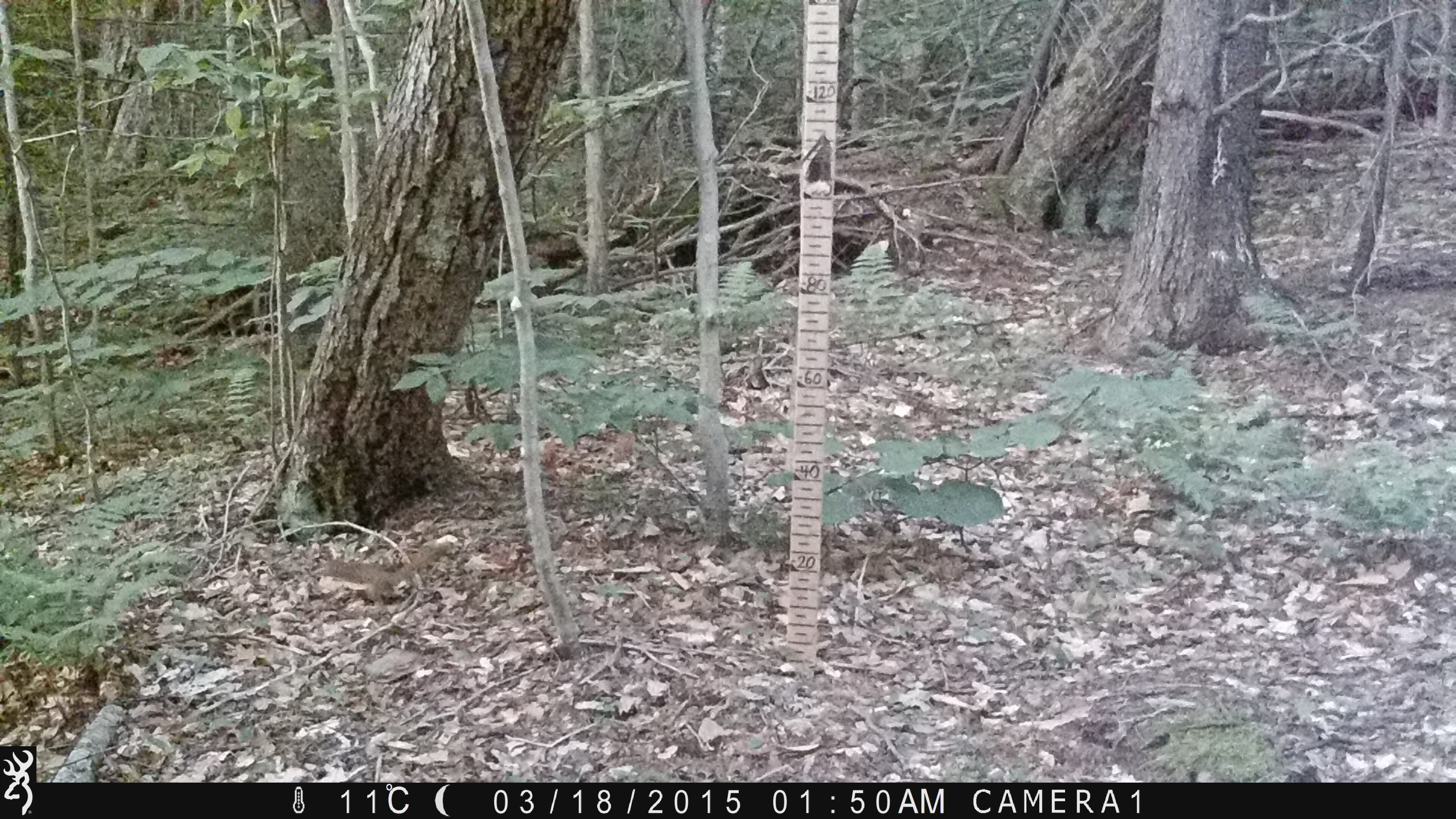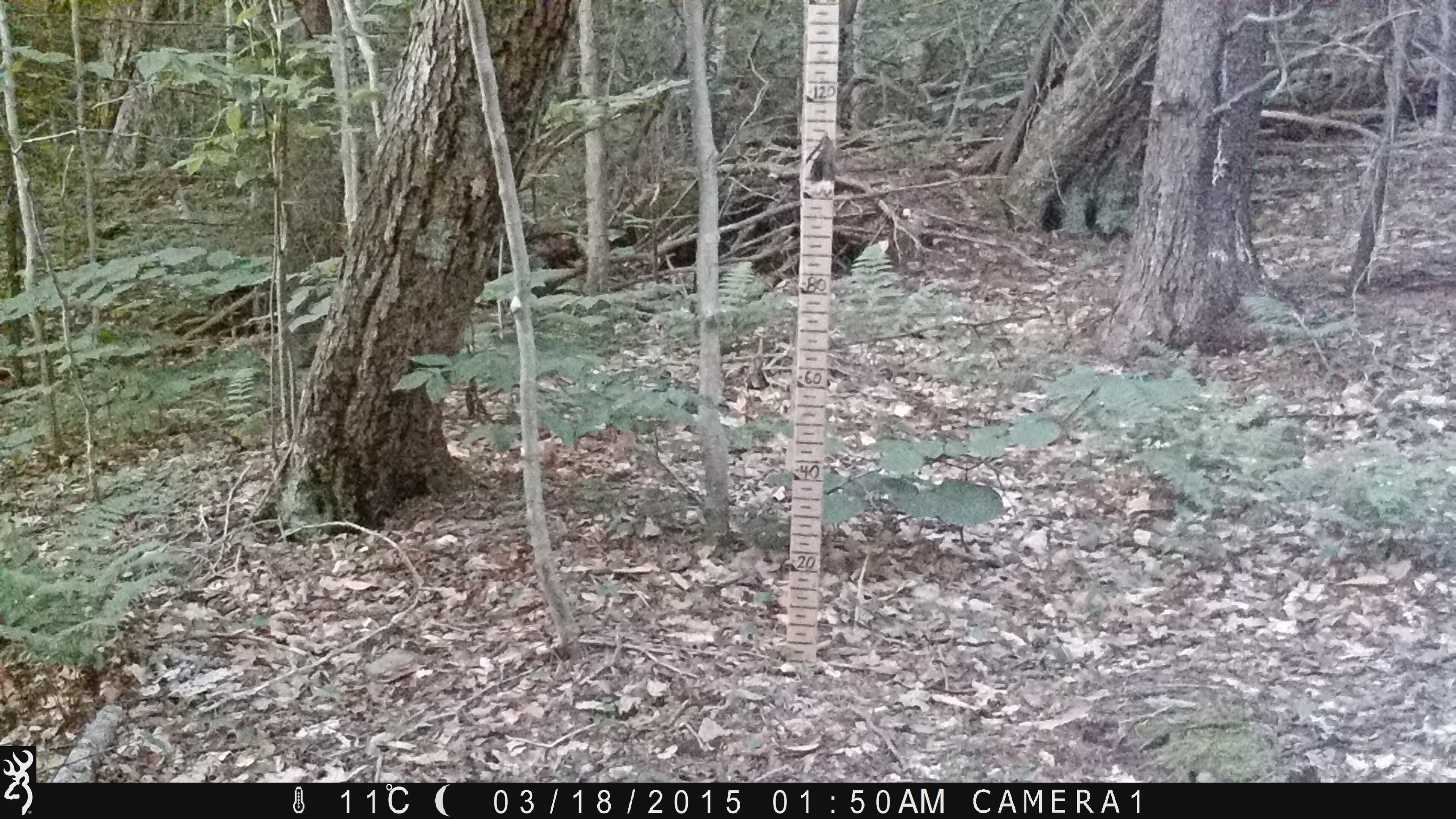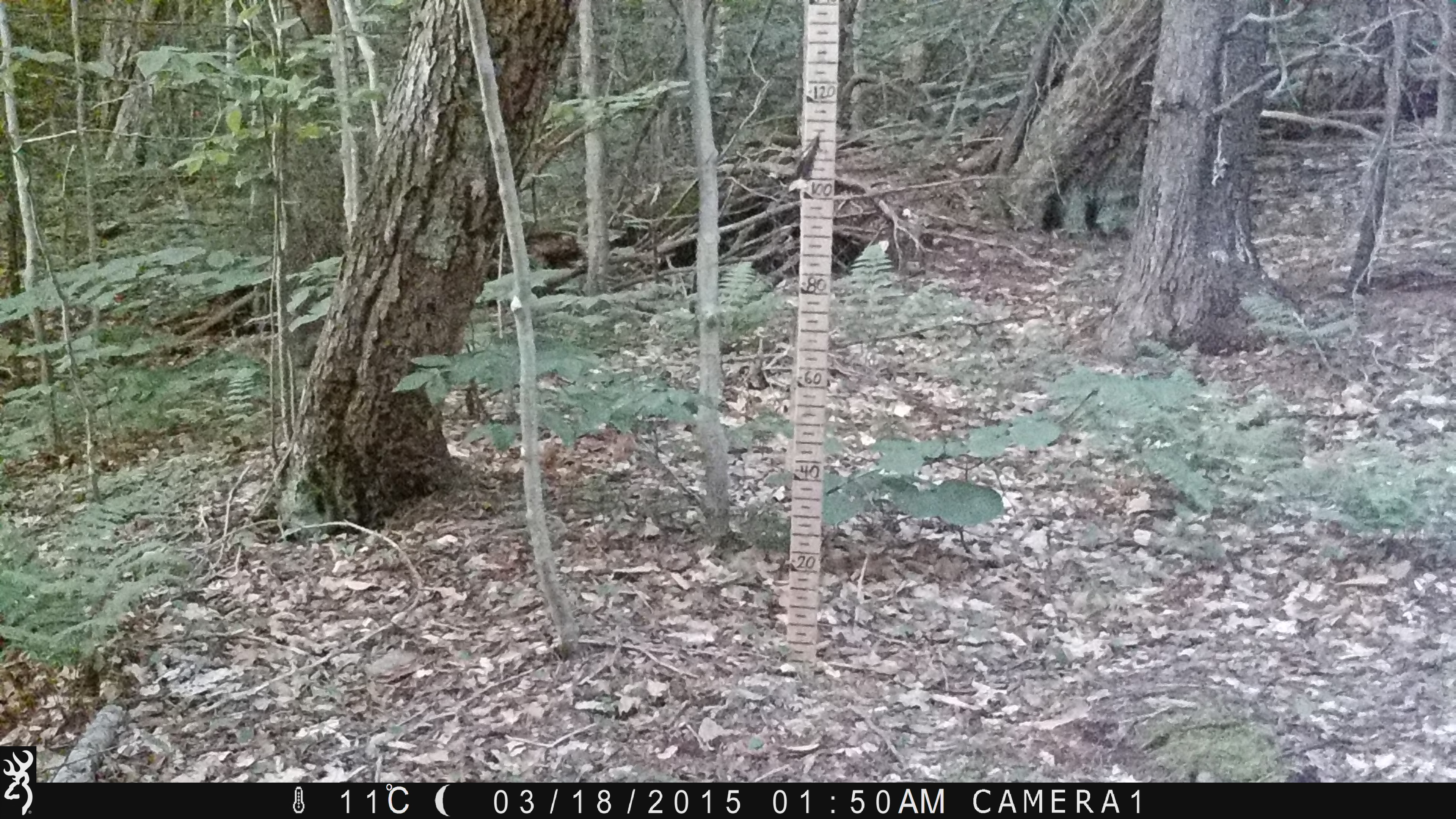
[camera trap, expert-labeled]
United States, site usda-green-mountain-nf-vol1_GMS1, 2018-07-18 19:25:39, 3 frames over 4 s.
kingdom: Animalia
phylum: Chordata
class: Mammalia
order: Rodentia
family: Sciuridae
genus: Tamiasciurus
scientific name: Tamiasciurus hudsonicus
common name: red squirrel